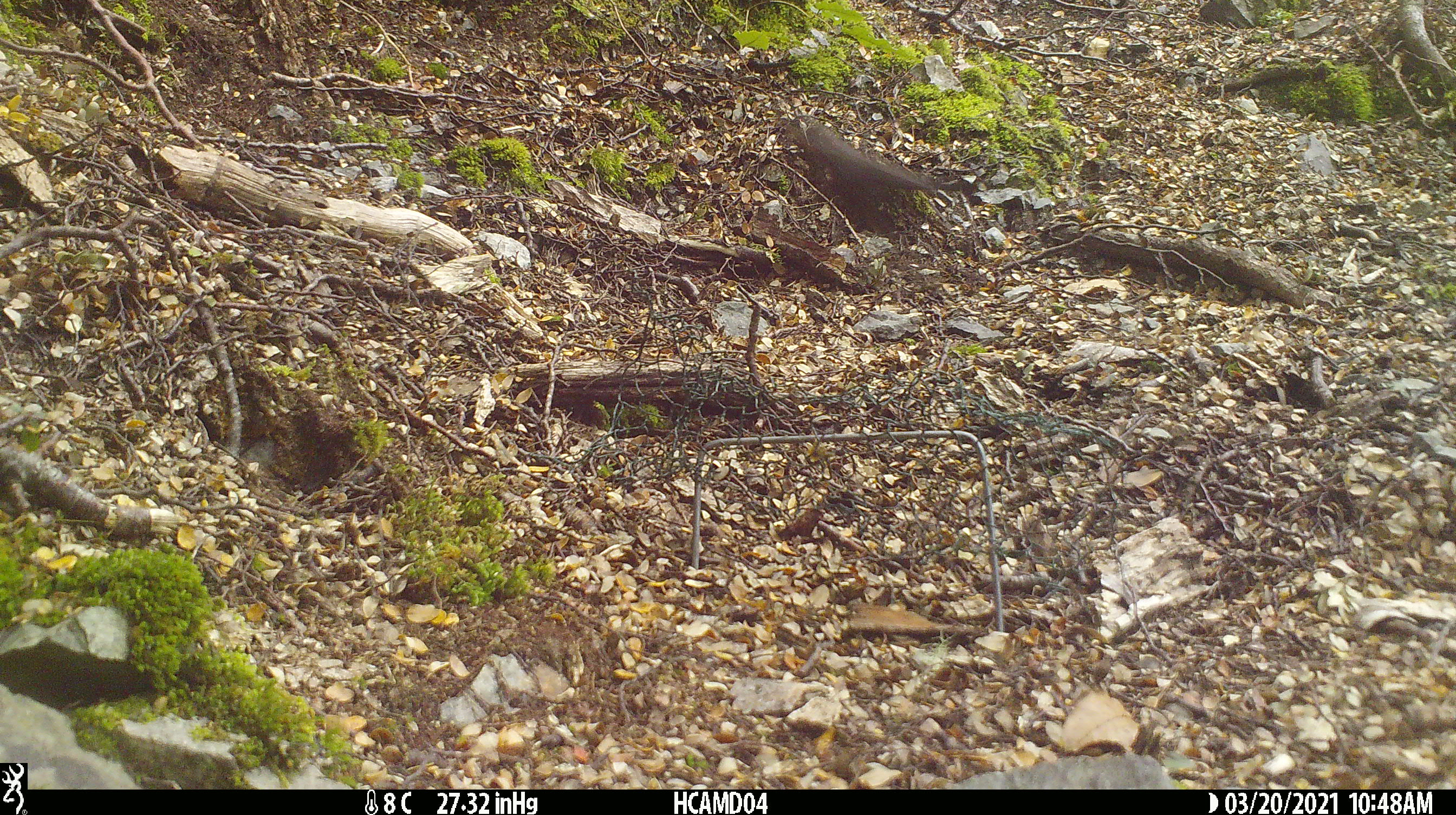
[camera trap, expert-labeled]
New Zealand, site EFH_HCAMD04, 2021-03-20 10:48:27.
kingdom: Animalia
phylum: Chordata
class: Aves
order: Passeriformes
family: Turdidae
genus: Turdus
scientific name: Turdus merula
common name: eurasian blackbird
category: blackbird